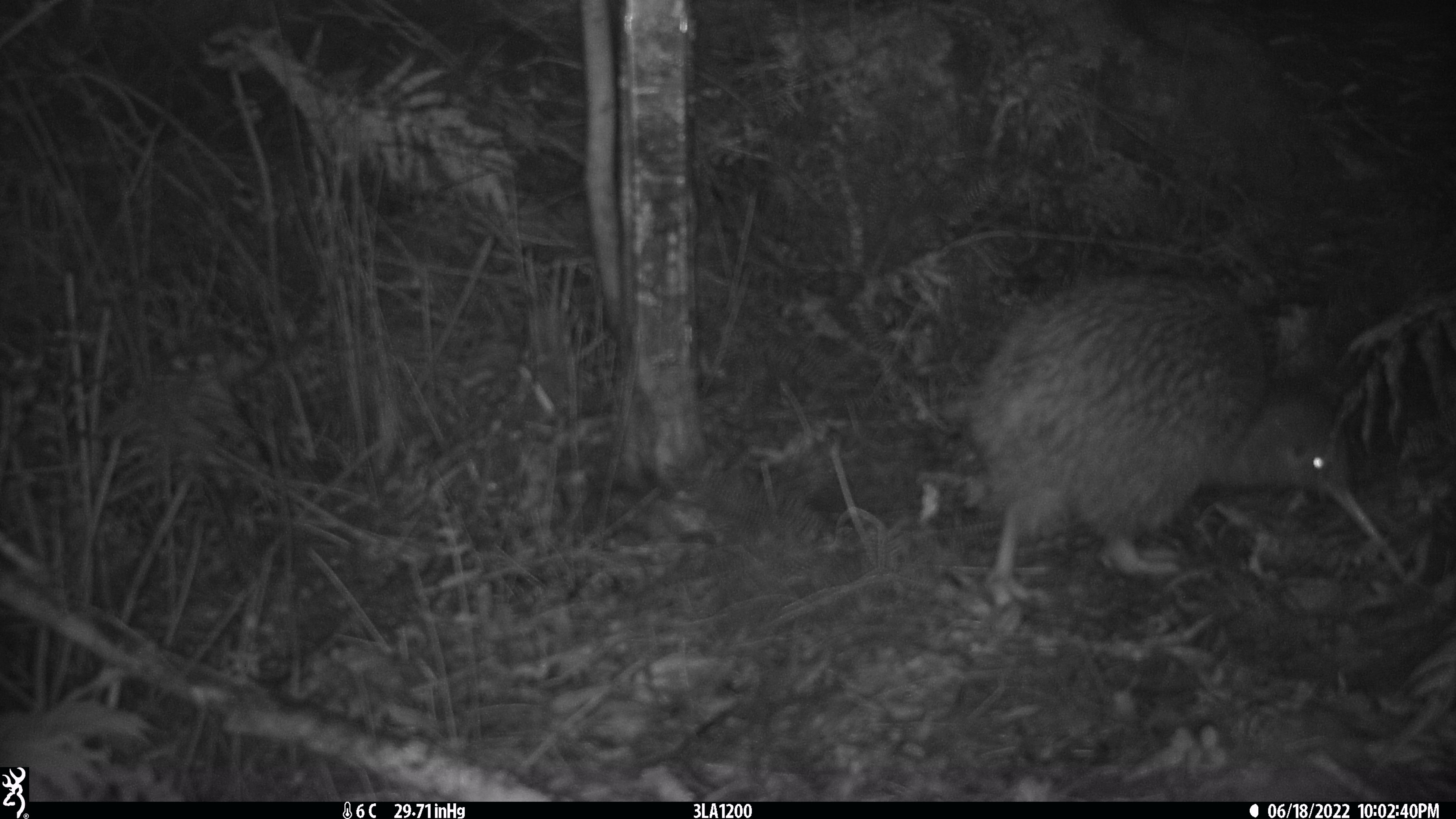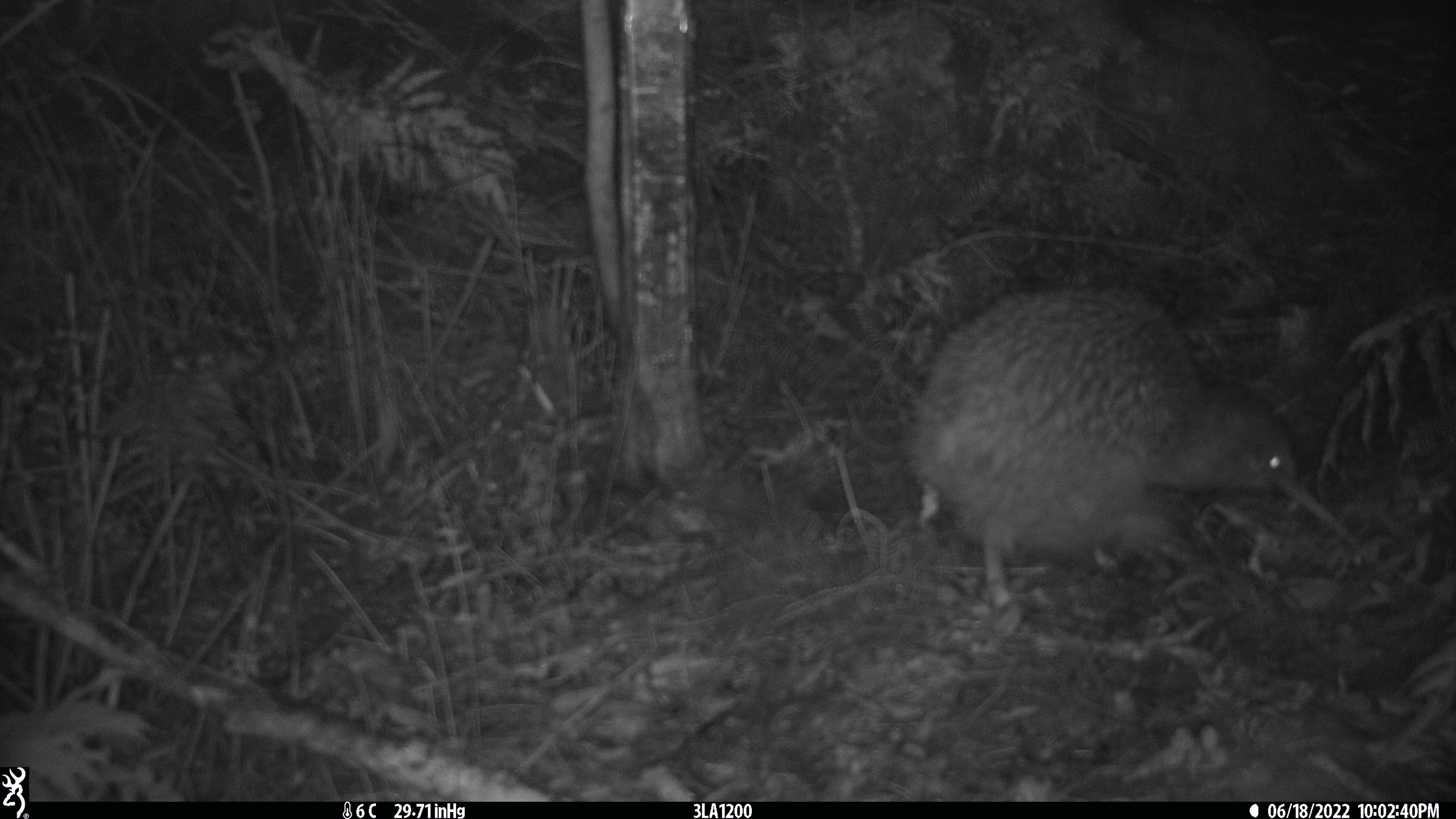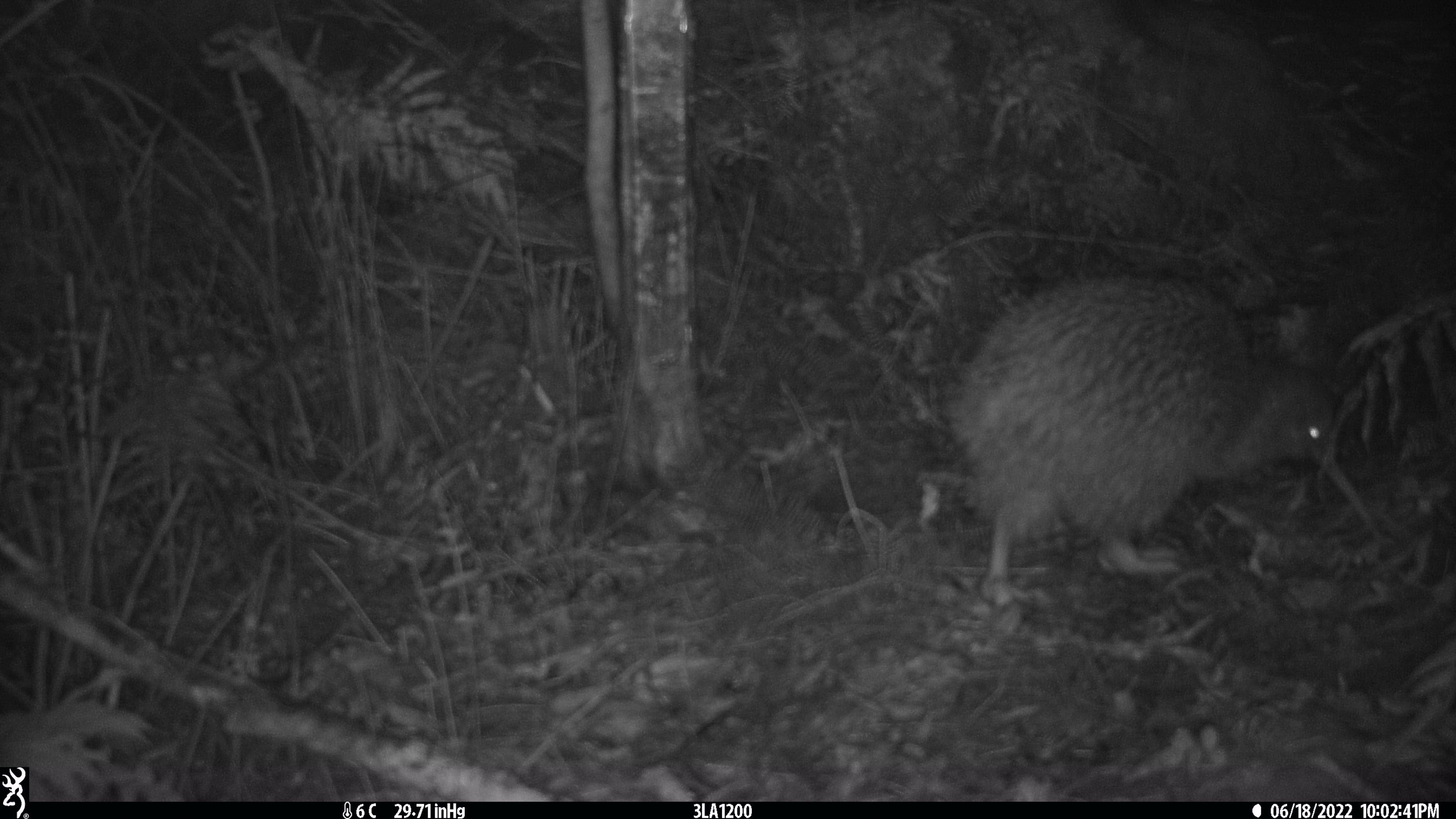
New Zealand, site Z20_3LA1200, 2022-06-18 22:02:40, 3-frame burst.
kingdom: Animalia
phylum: Chordata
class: Aves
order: Apterygiformes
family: Apterygidae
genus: Apteryx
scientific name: Apteryx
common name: kiwi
Kiwi (Apteryx).